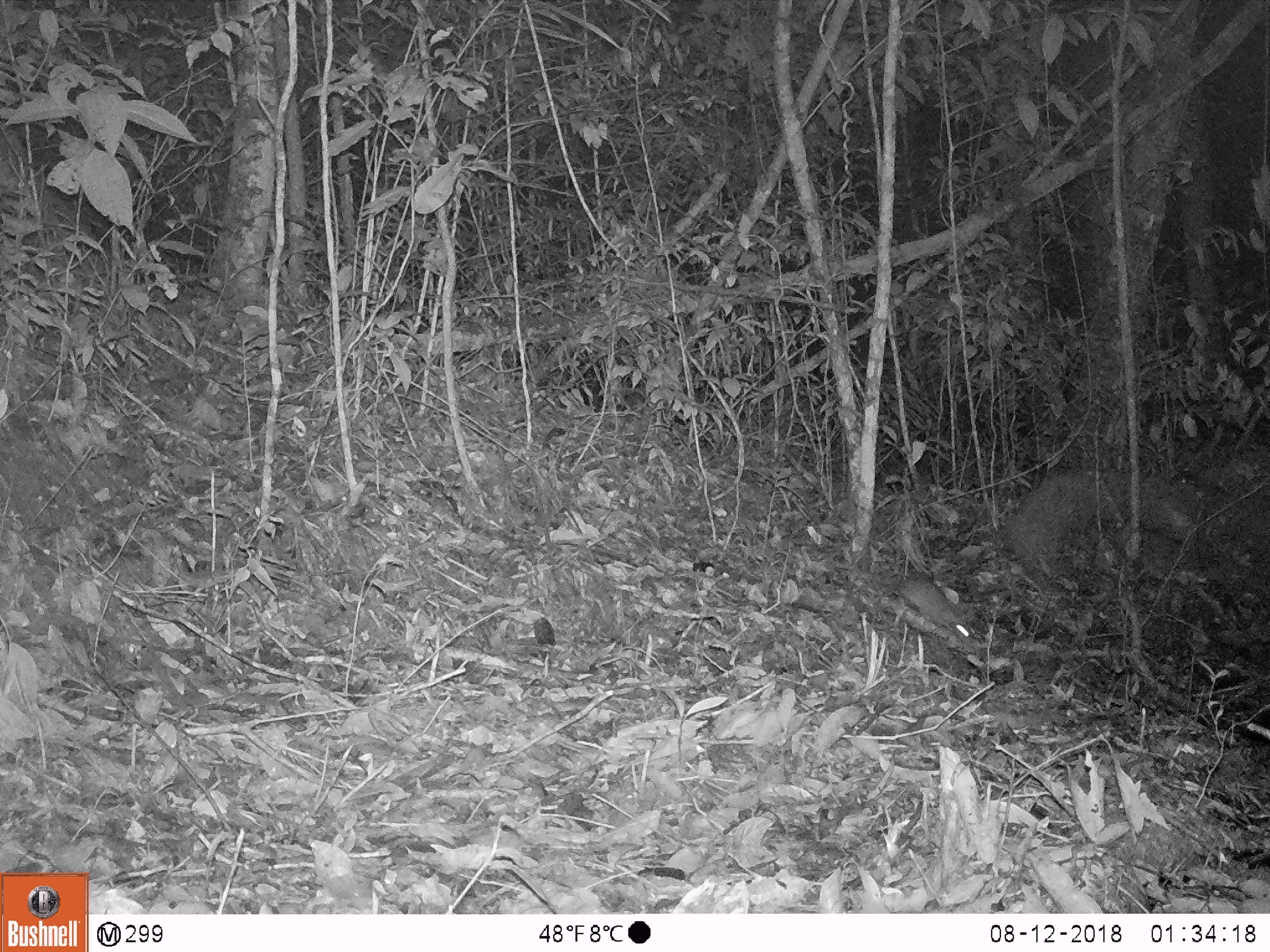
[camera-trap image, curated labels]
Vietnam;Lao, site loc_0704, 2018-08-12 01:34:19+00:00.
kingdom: Animalia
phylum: Chordata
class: Mammalia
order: Rodentia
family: Muridae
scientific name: Muridae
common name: old-world mice and rats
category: unidentified murid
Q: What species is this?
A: Unidentified murid (old-world mice and rats) (Muridae).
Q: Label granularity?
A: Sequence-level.